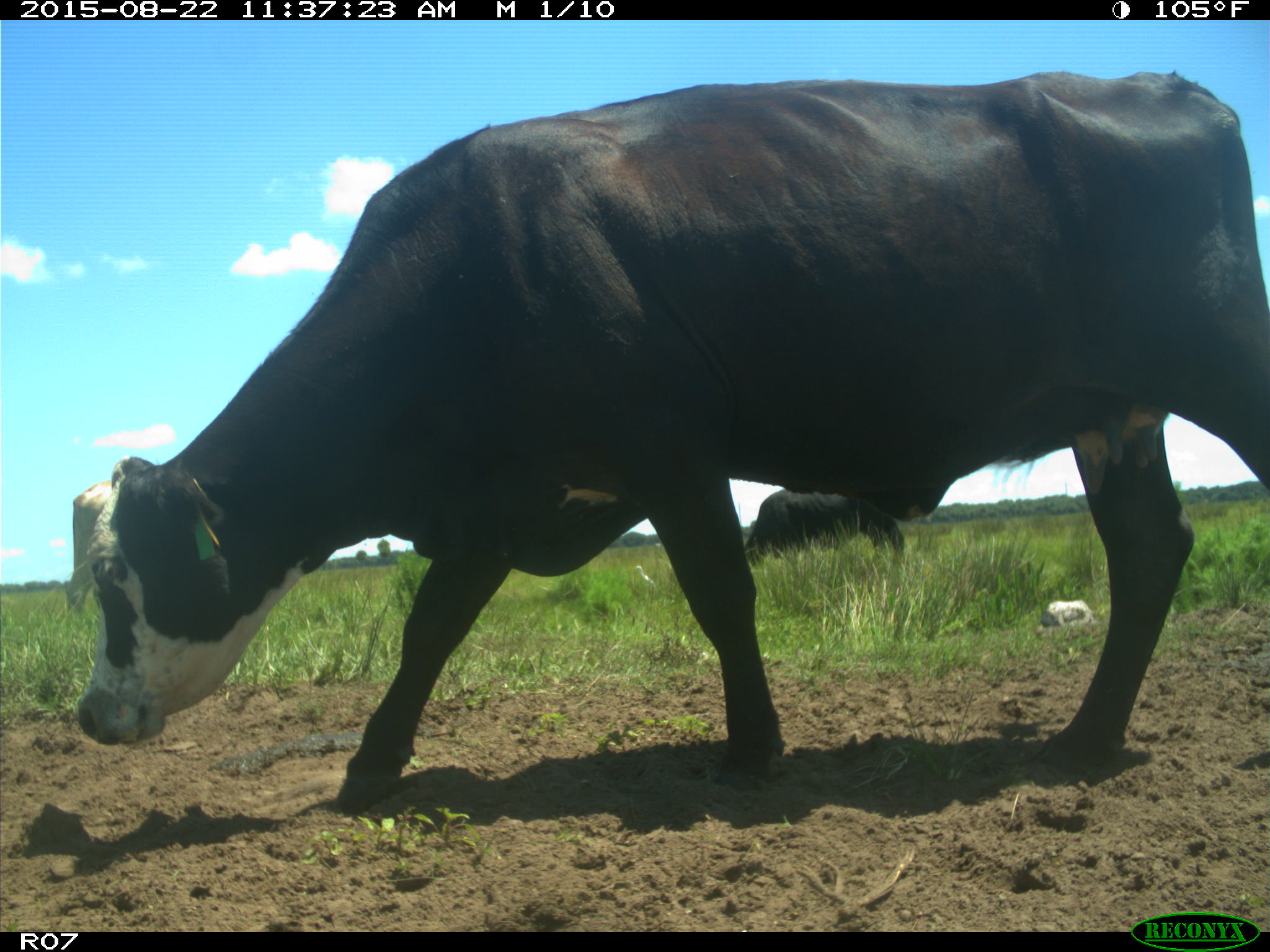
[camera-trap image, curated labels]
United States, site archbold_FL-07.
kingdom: Animalia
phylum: Chordata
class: Mammalia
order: Artiodactyla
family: Bovidae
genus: Bos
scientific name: Bos taurus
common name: domestic cow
Bos taurus (domestic cow).